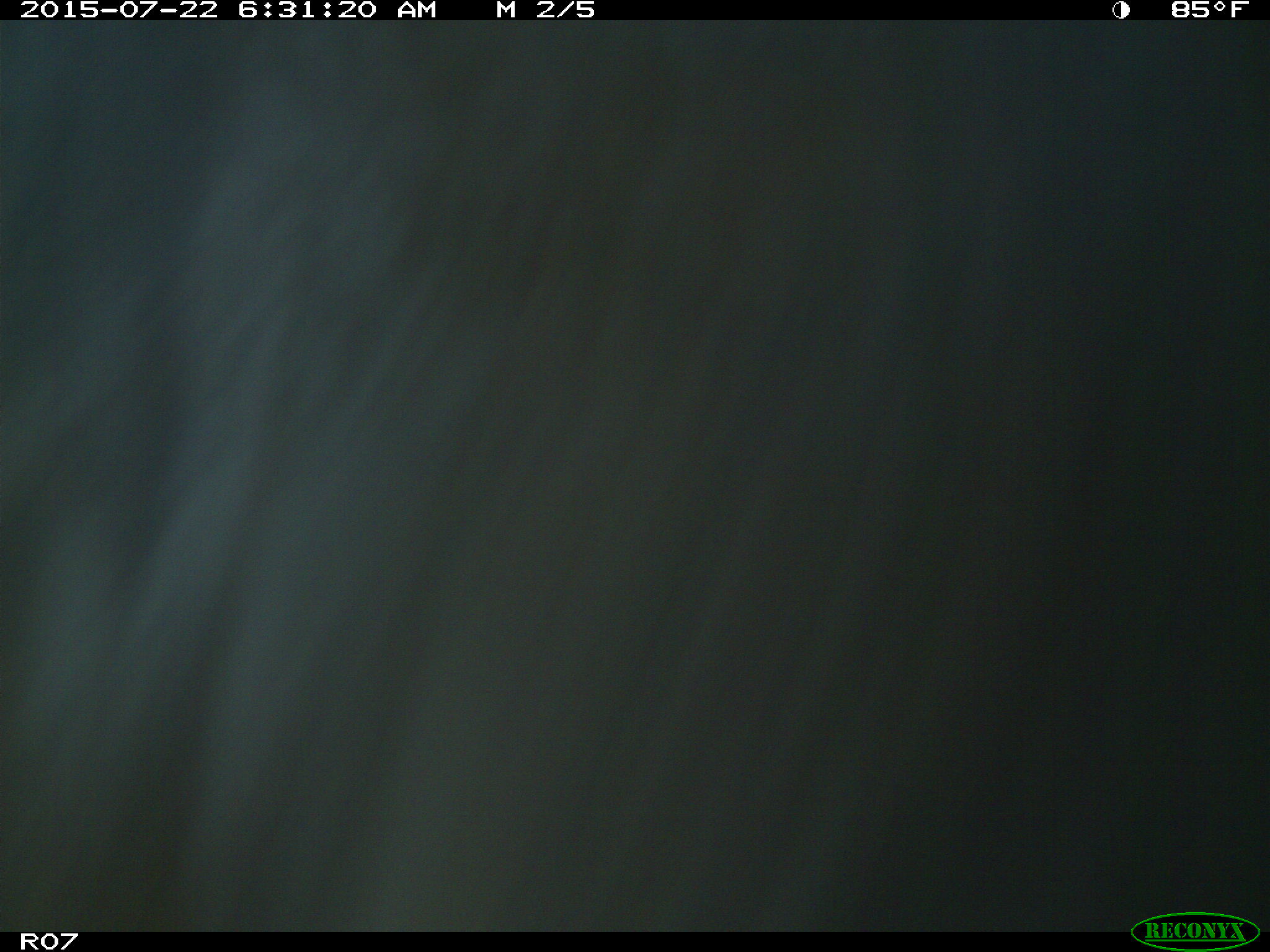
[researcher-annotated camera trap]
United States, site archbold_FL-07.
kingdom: Animalia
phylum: Chordata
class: Mammalia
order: Artiodactyla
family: Suidae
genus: Sus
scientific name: Sus scrofa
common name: wild boar